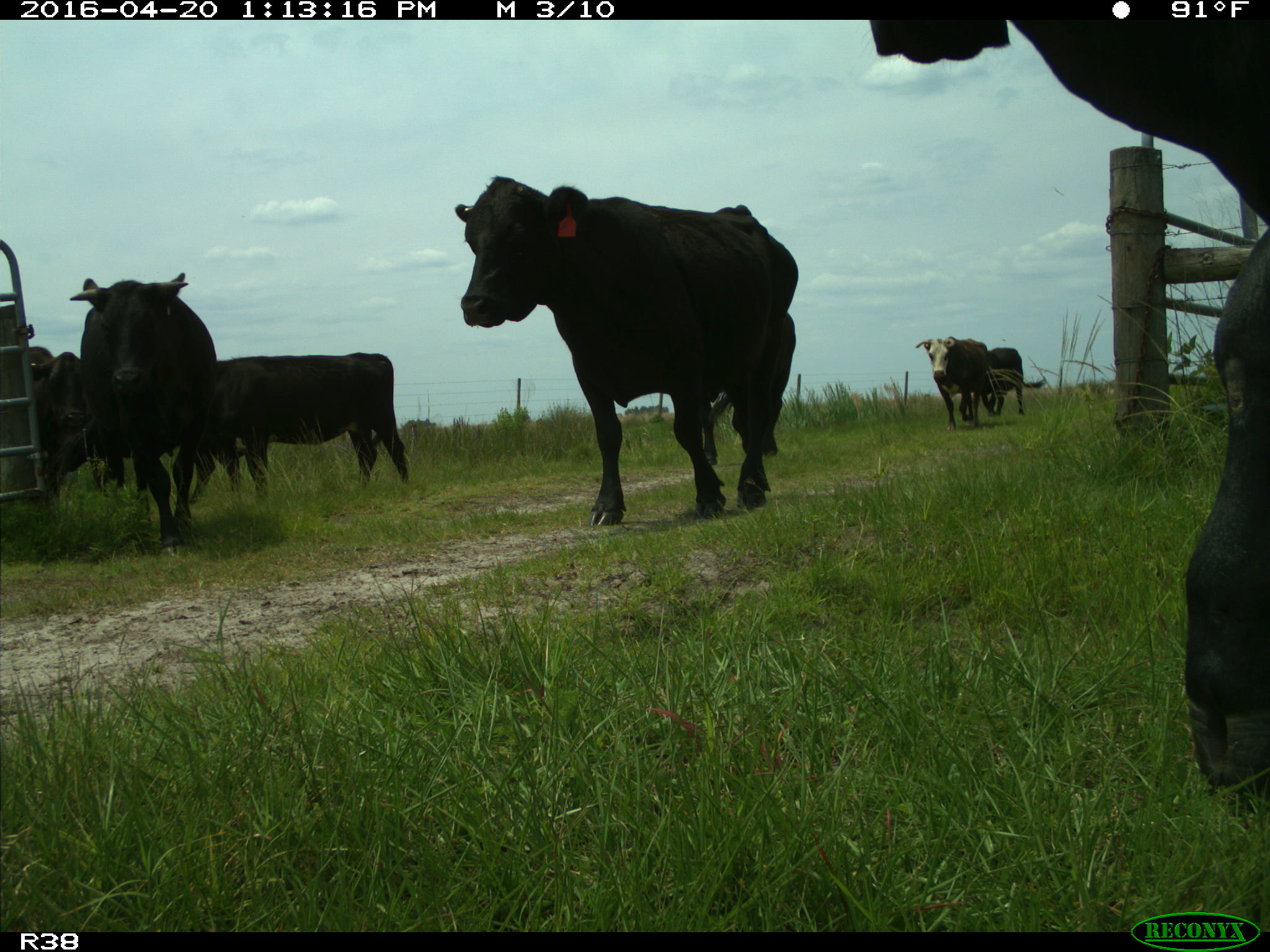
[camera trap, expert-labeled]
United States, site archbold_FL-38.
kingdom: Animalia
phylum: Chordata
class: Mammalia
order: Artiodactyla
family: Bovidae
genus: Bos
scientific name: Bos taurus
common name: domestic cow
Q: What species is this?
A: Bos taurus (domestic cow).